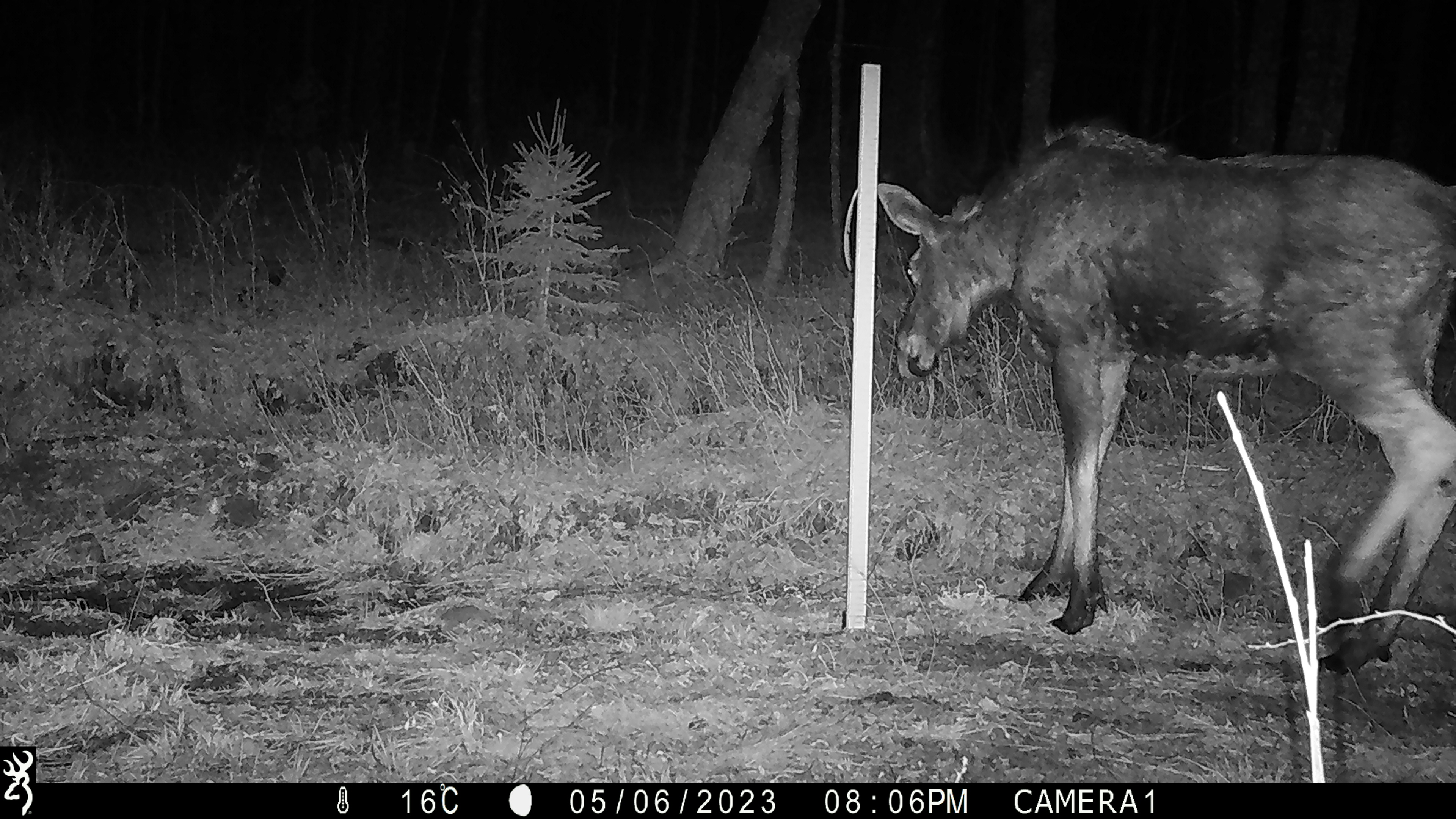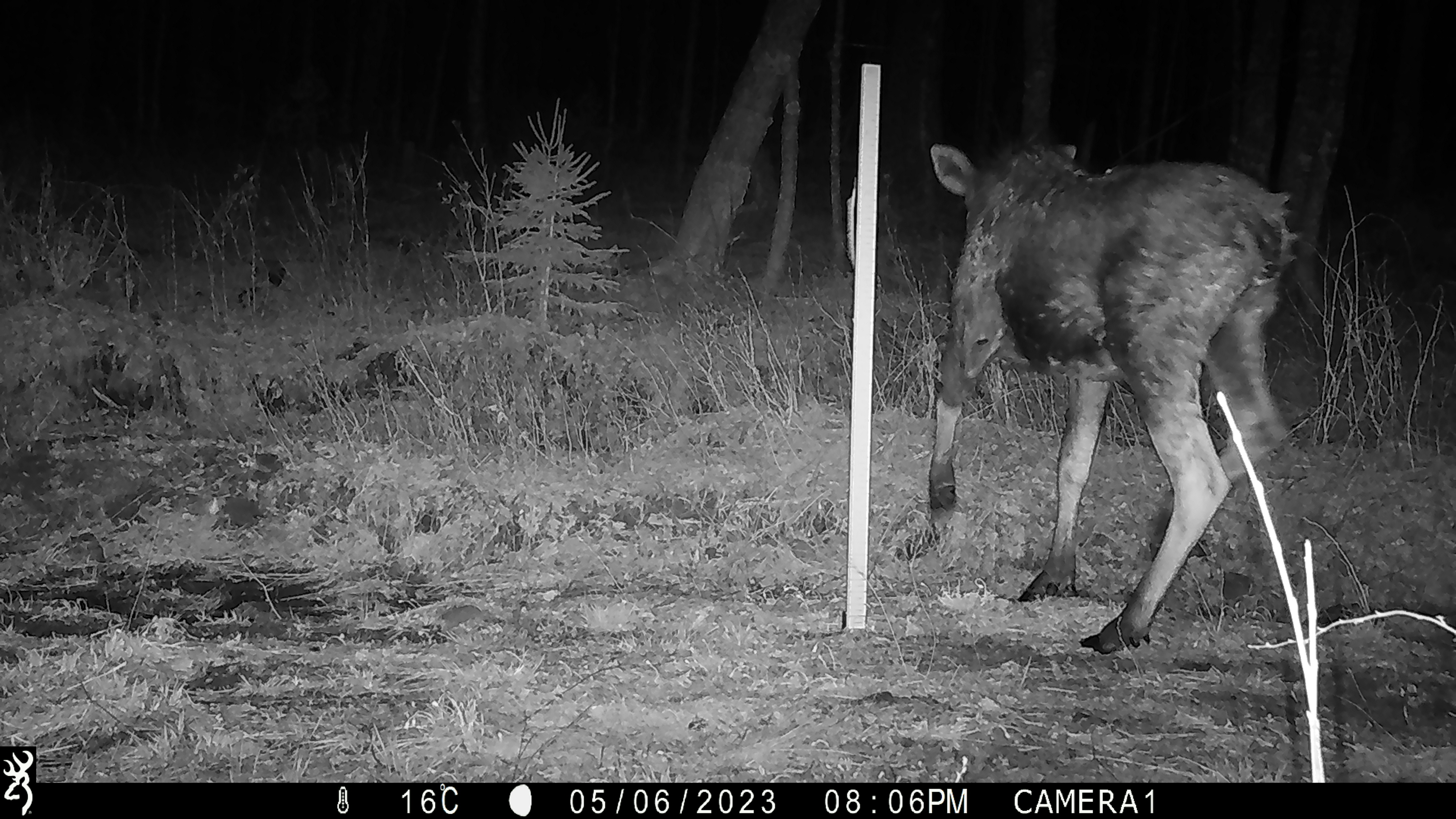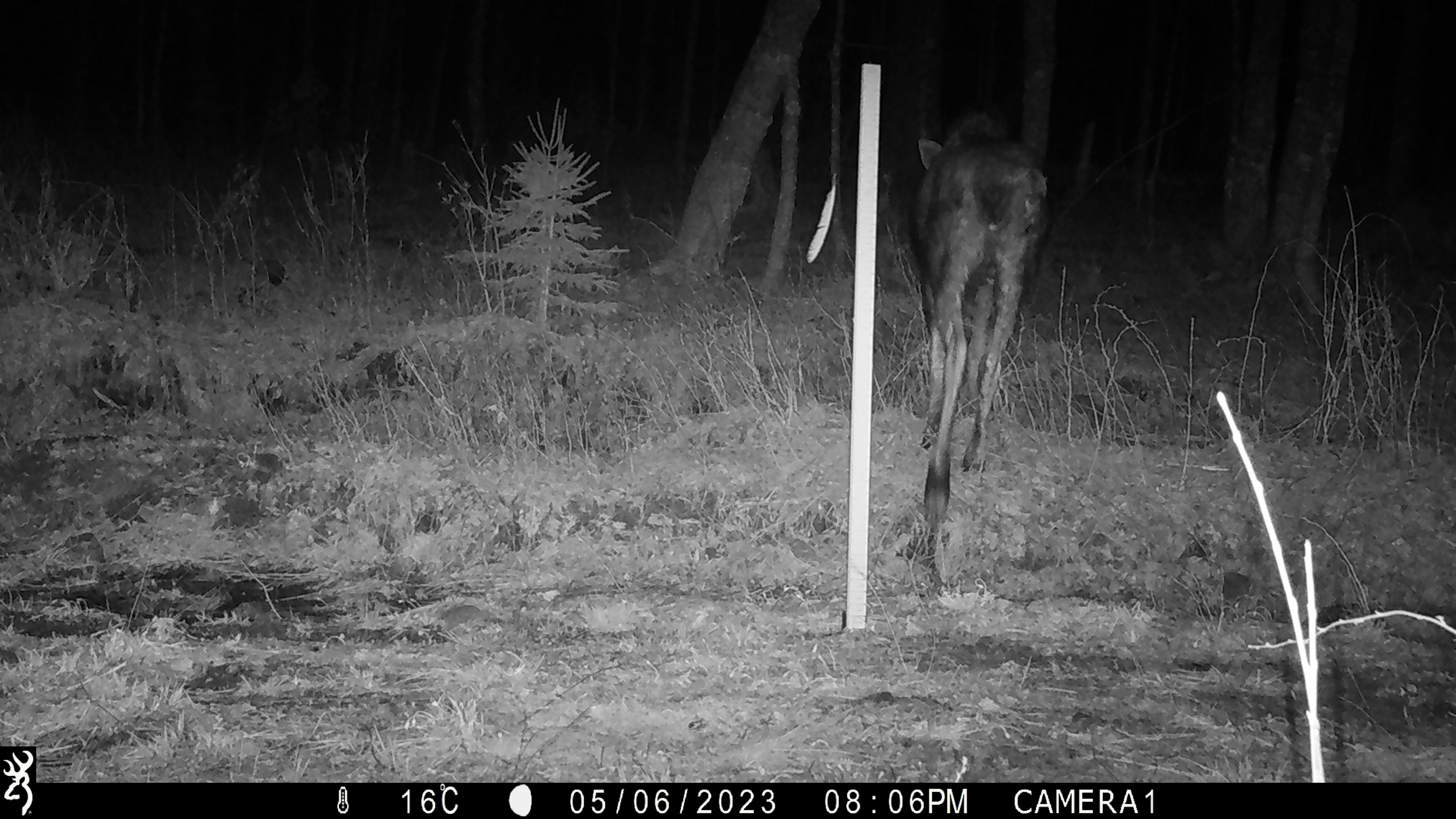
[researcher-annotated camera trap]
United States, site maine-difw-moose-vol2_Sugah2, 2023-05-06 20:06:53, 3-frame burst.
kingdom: Animalia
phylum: Chordata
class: Mammalia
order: Artiodactyla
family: Cervidae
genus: Alces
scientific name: Alces alces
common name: moose